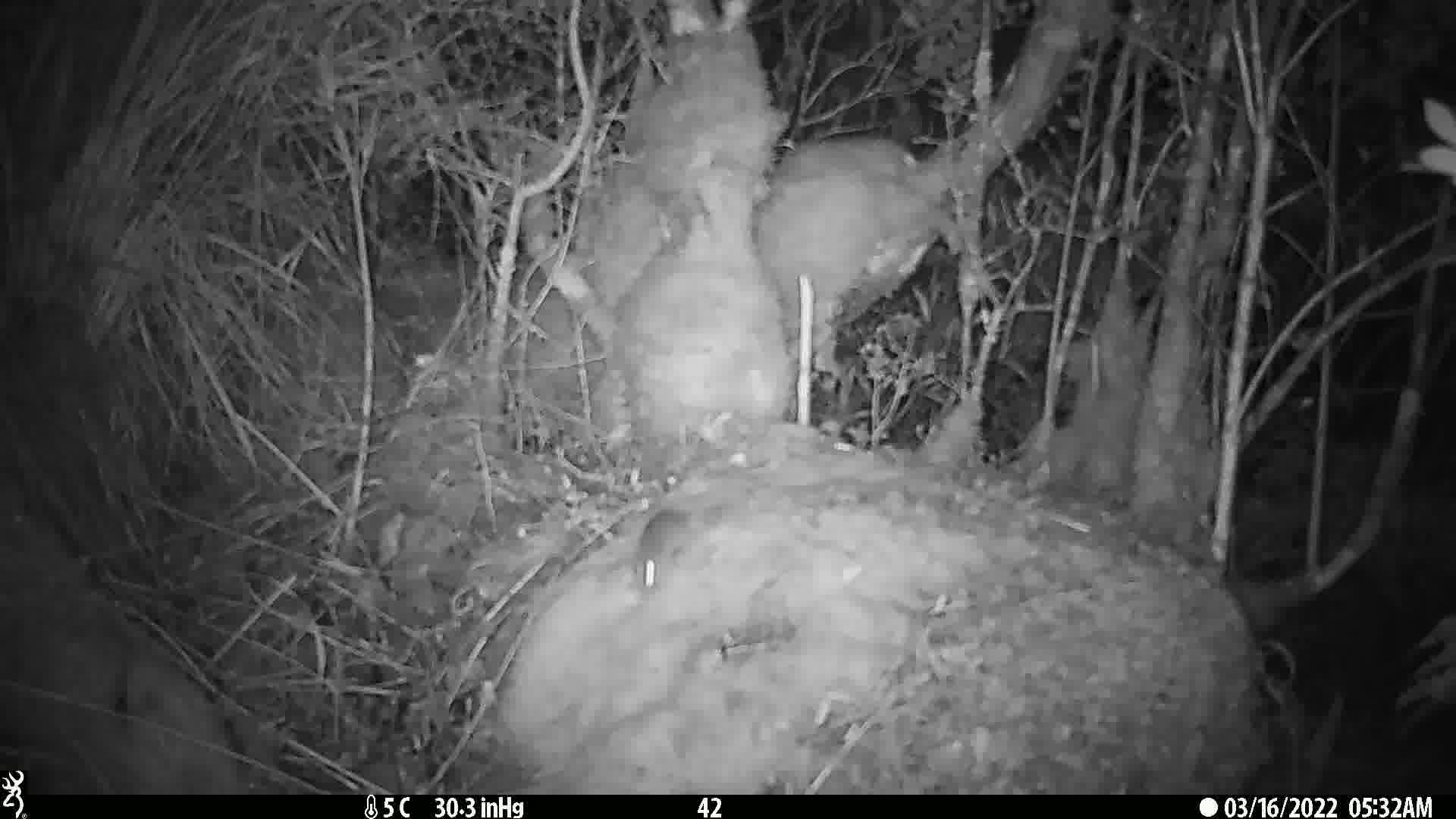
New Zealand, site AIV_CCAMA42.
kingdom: Animalia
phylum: Chordata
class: Mammalia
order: Rodentia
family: Muridae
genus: Mus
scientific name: Mus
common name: mouse